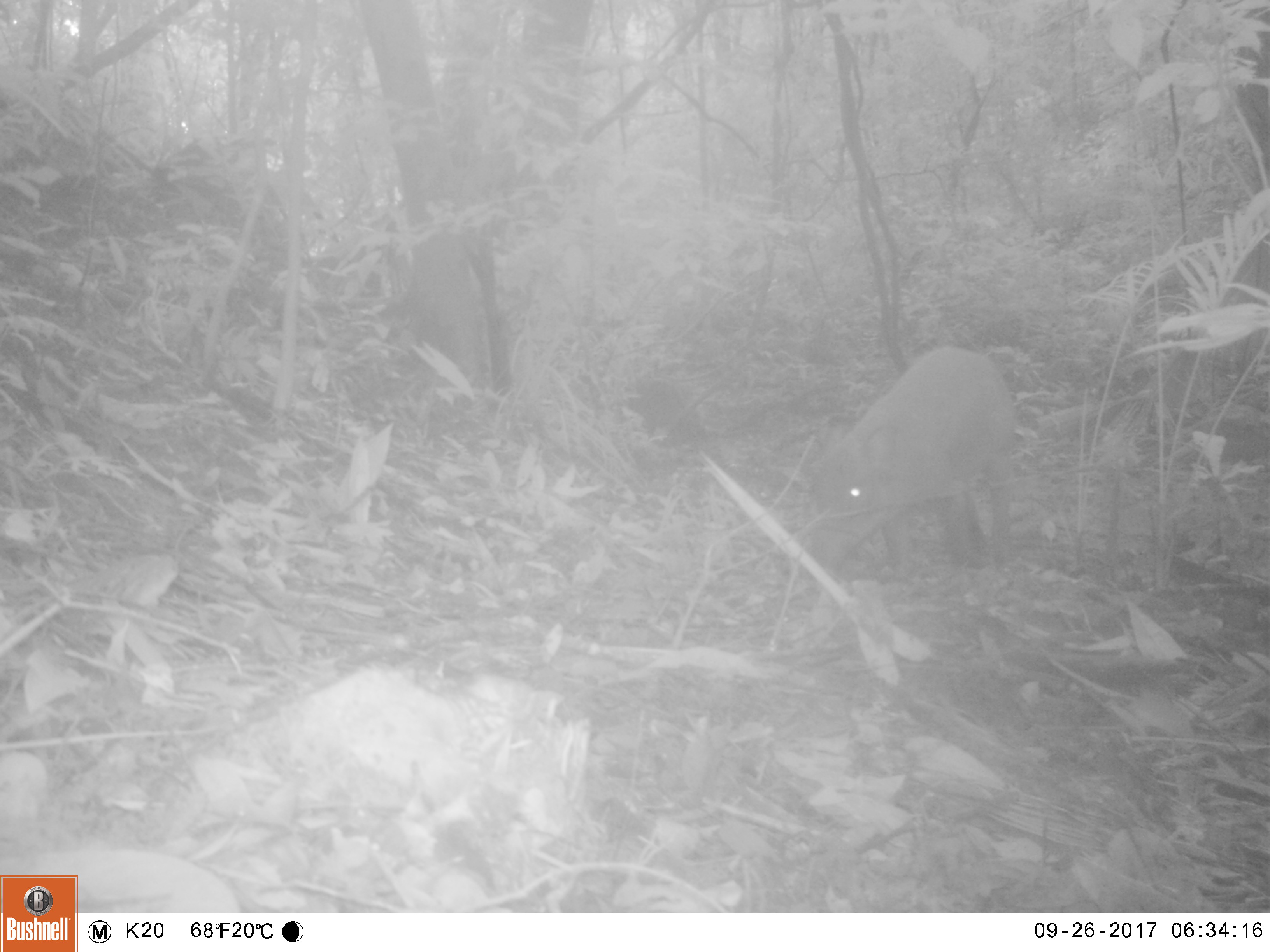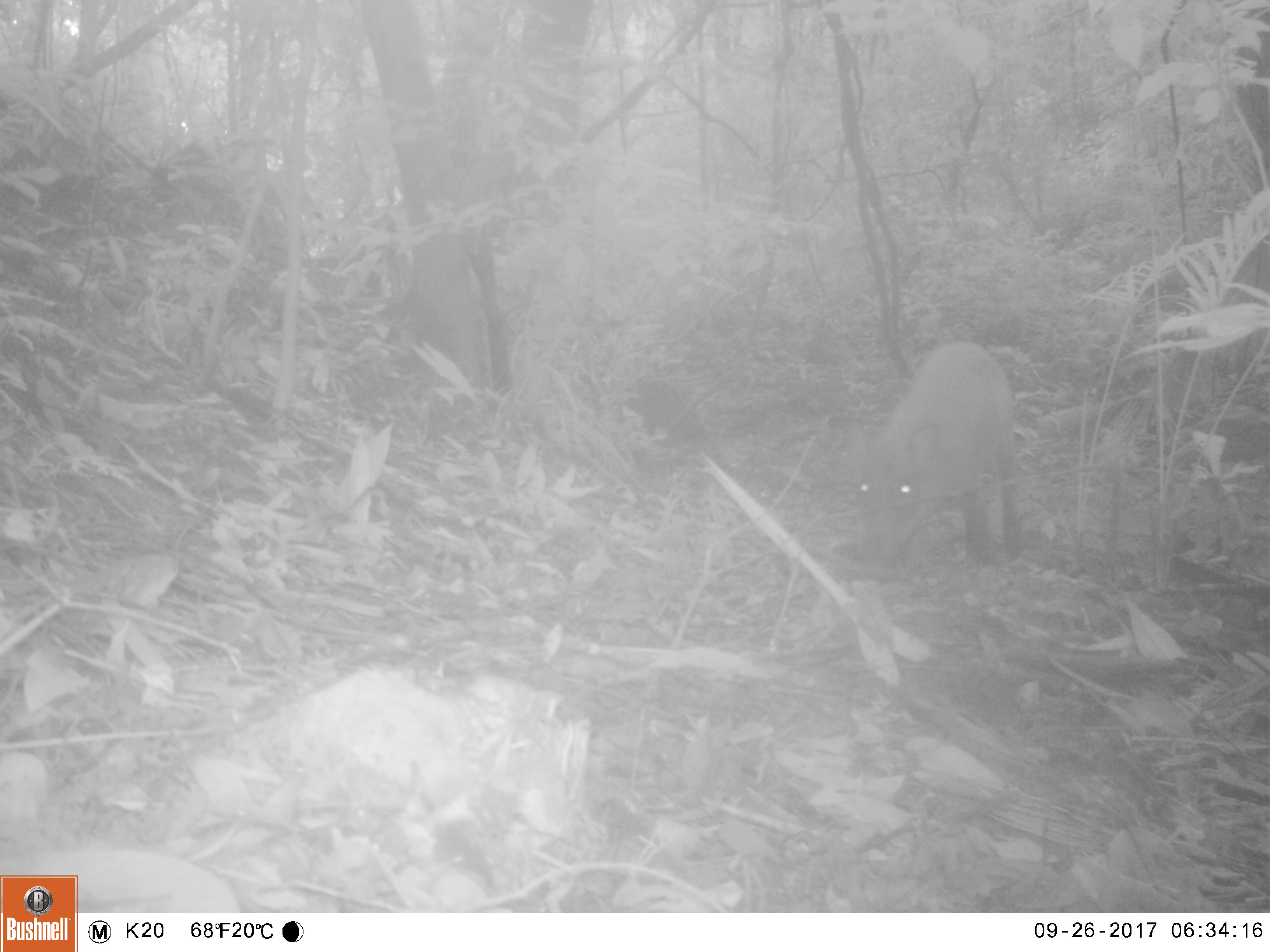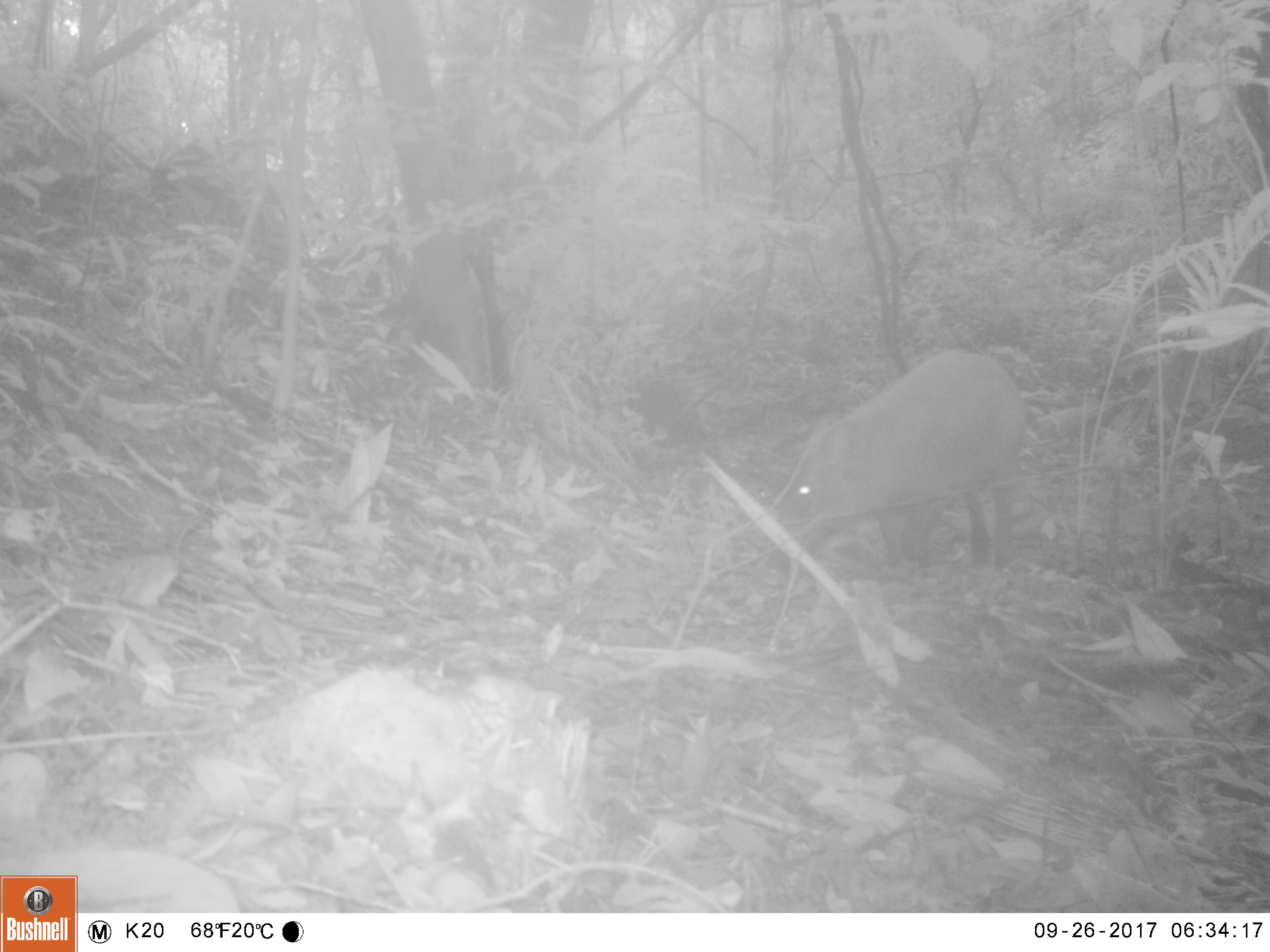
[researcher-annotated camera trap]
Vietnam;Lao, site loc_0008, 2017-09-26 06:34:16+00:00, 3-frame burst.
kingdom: Animalia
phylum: Chordata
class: Mammalia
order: Artiodactyla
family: Suidae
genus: Sus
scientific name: Sus scrofa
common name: eurasian wild pig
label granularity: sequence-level